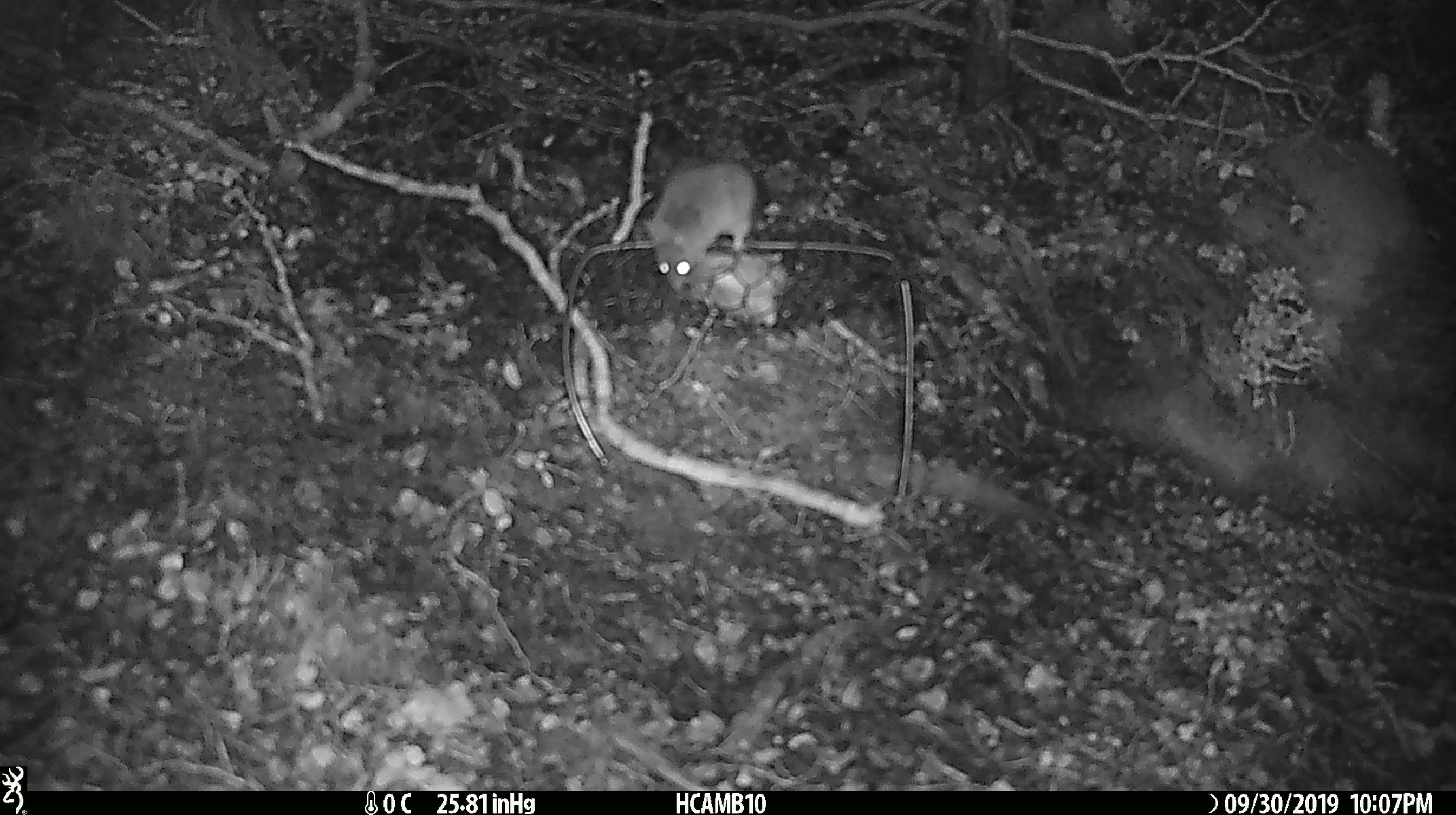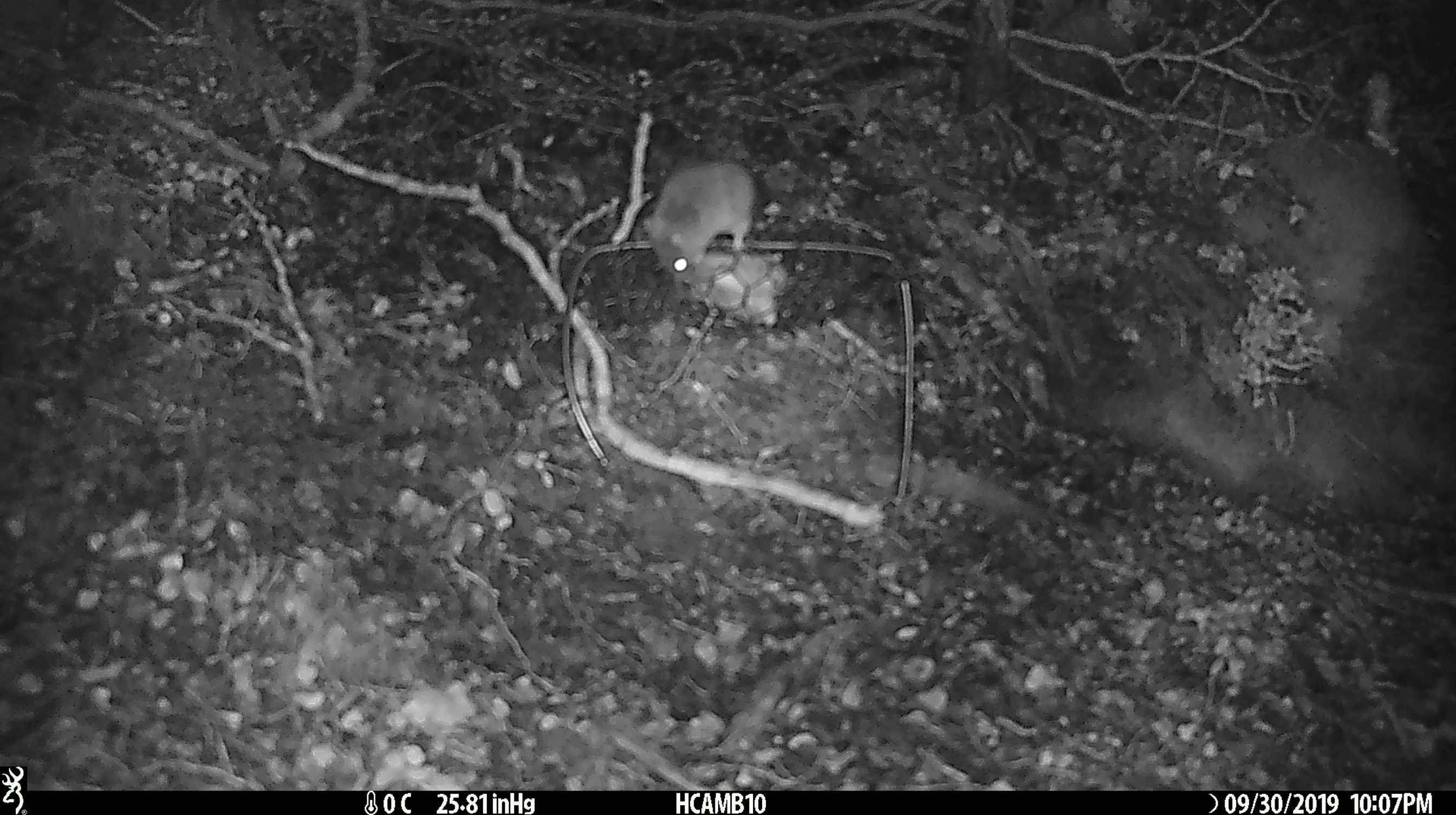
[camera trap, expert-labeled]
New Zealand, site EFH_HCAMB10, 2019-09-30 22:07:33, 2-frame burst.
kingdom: Animalia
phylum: Chordata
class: Mammalia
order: Rodentia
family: Muridae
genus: Mus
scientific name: Mus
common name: mouse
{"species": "mouse (Mus)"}